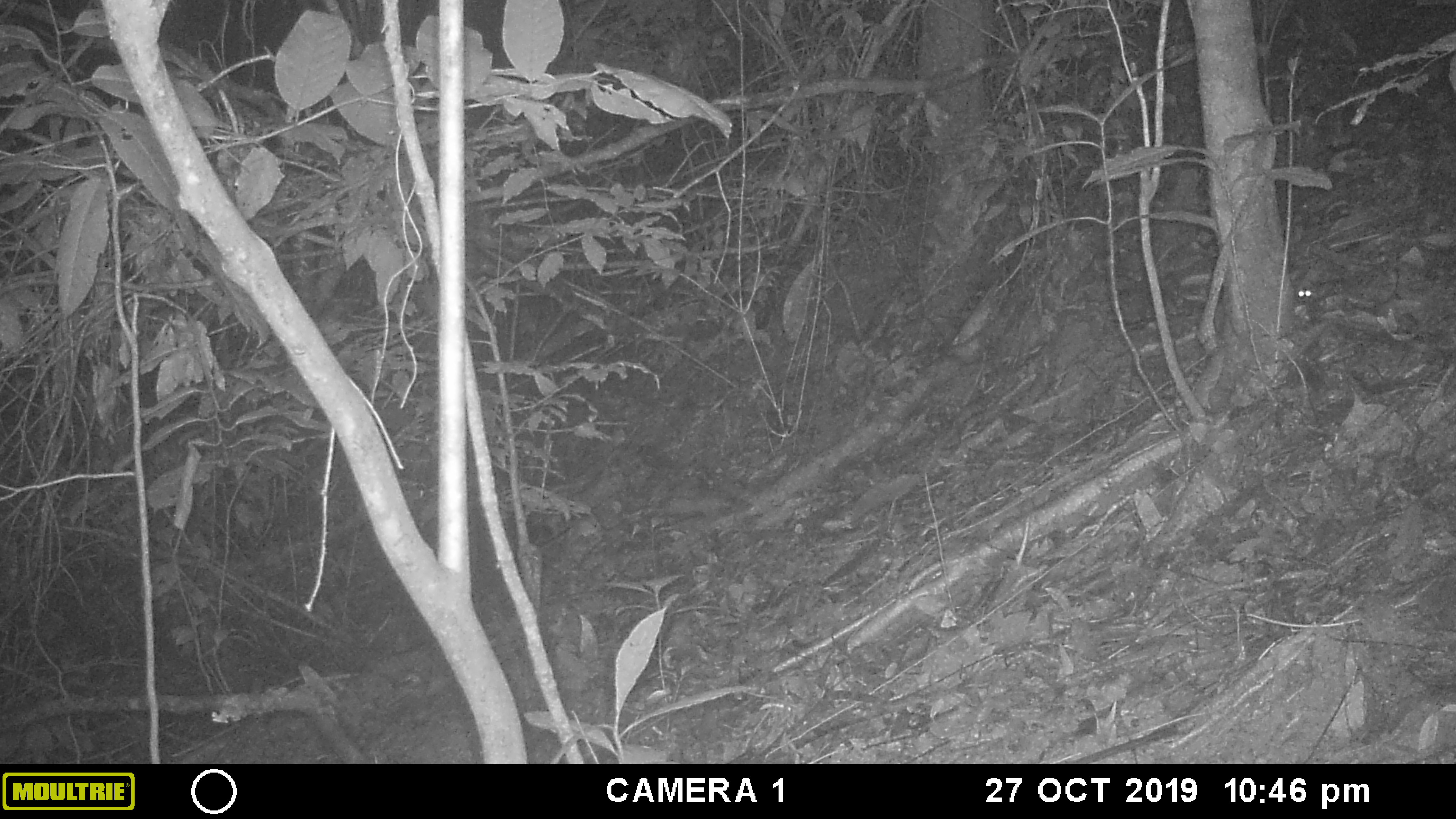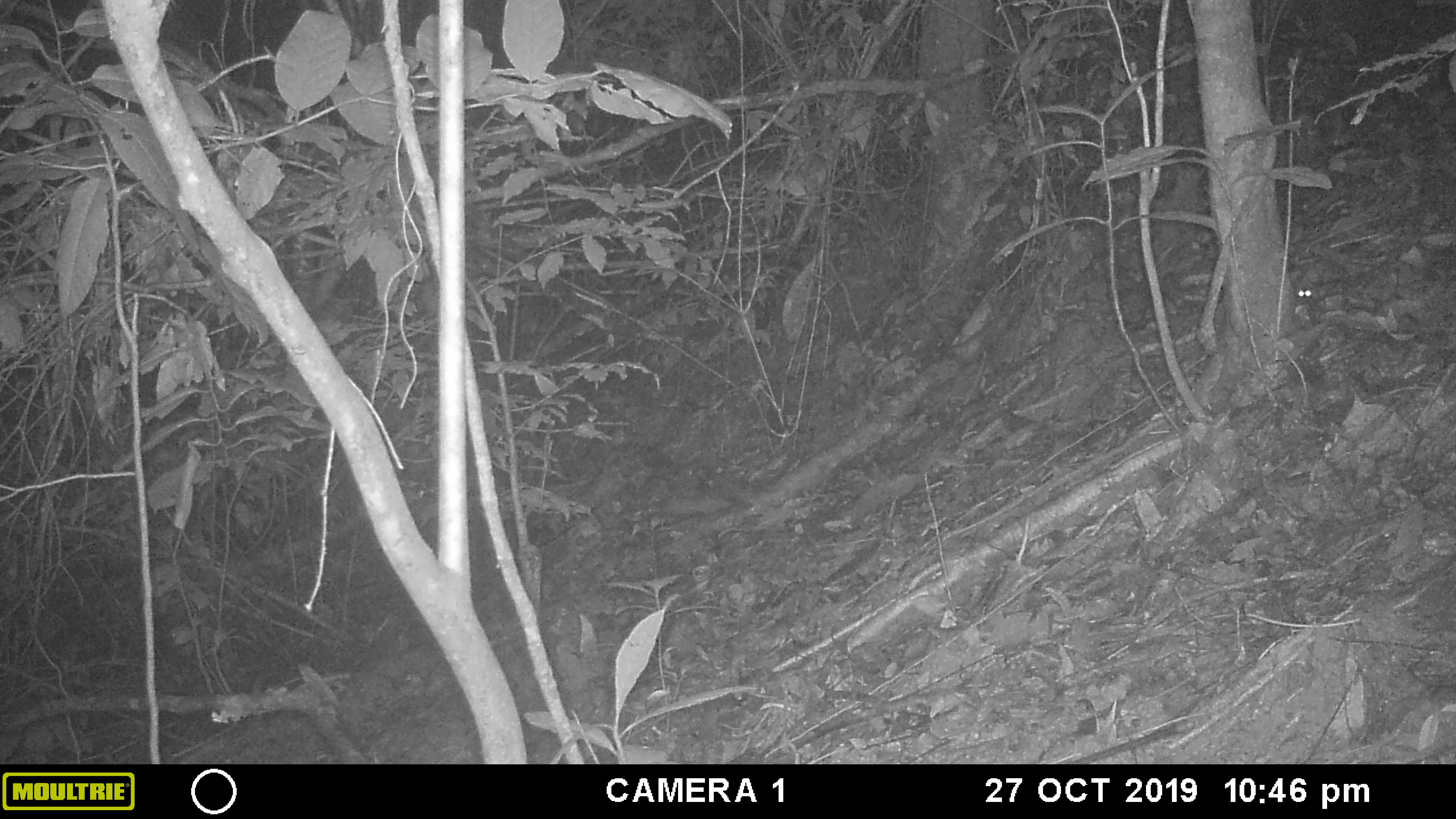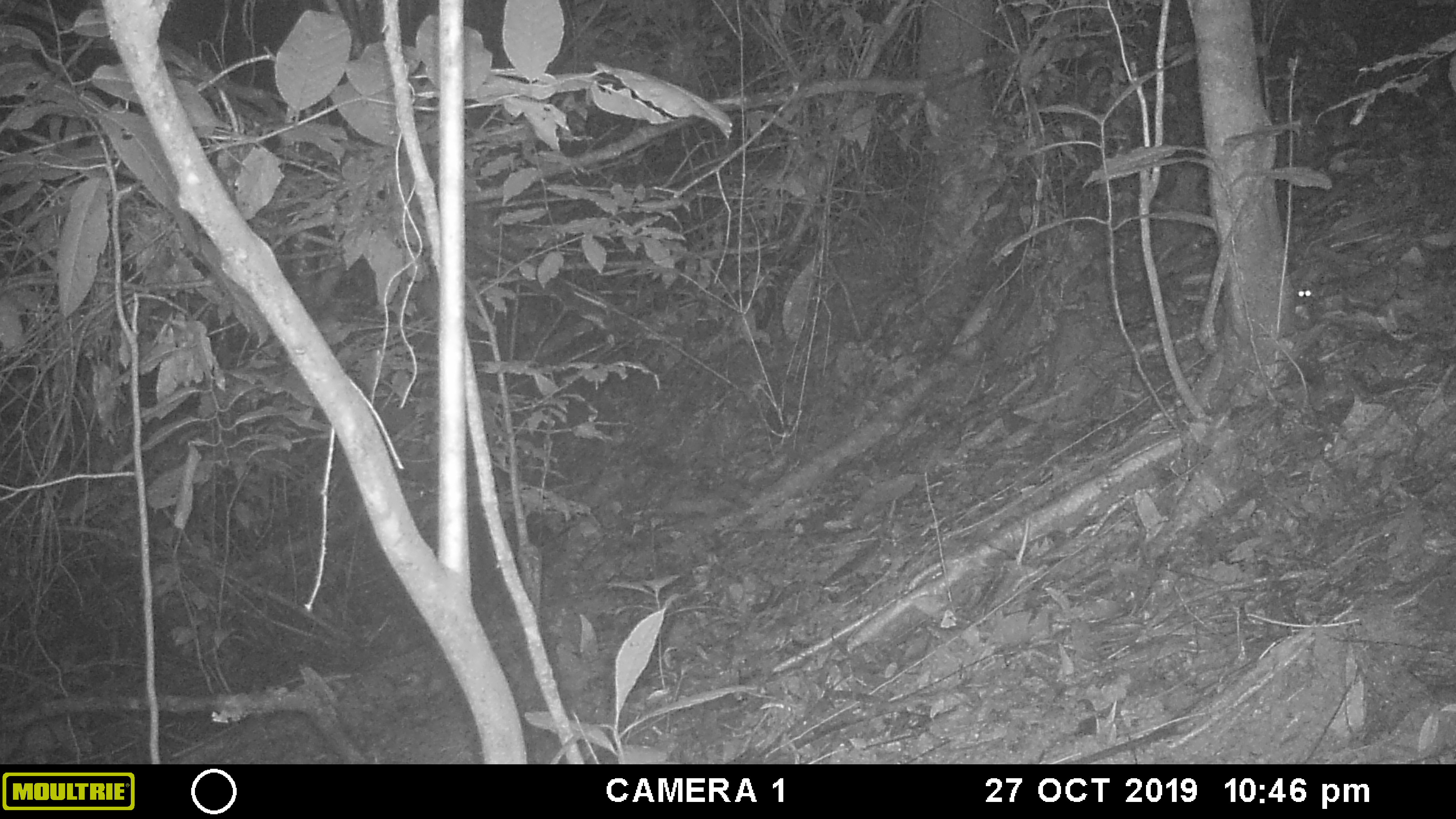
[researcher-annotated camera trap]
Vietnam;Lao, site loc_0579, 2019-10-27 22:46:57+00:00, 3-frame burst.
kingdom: Animalia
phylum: Chordata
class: Mammalia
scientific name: Mammalia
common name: mammal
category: unidentified small mammal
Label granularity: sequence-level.